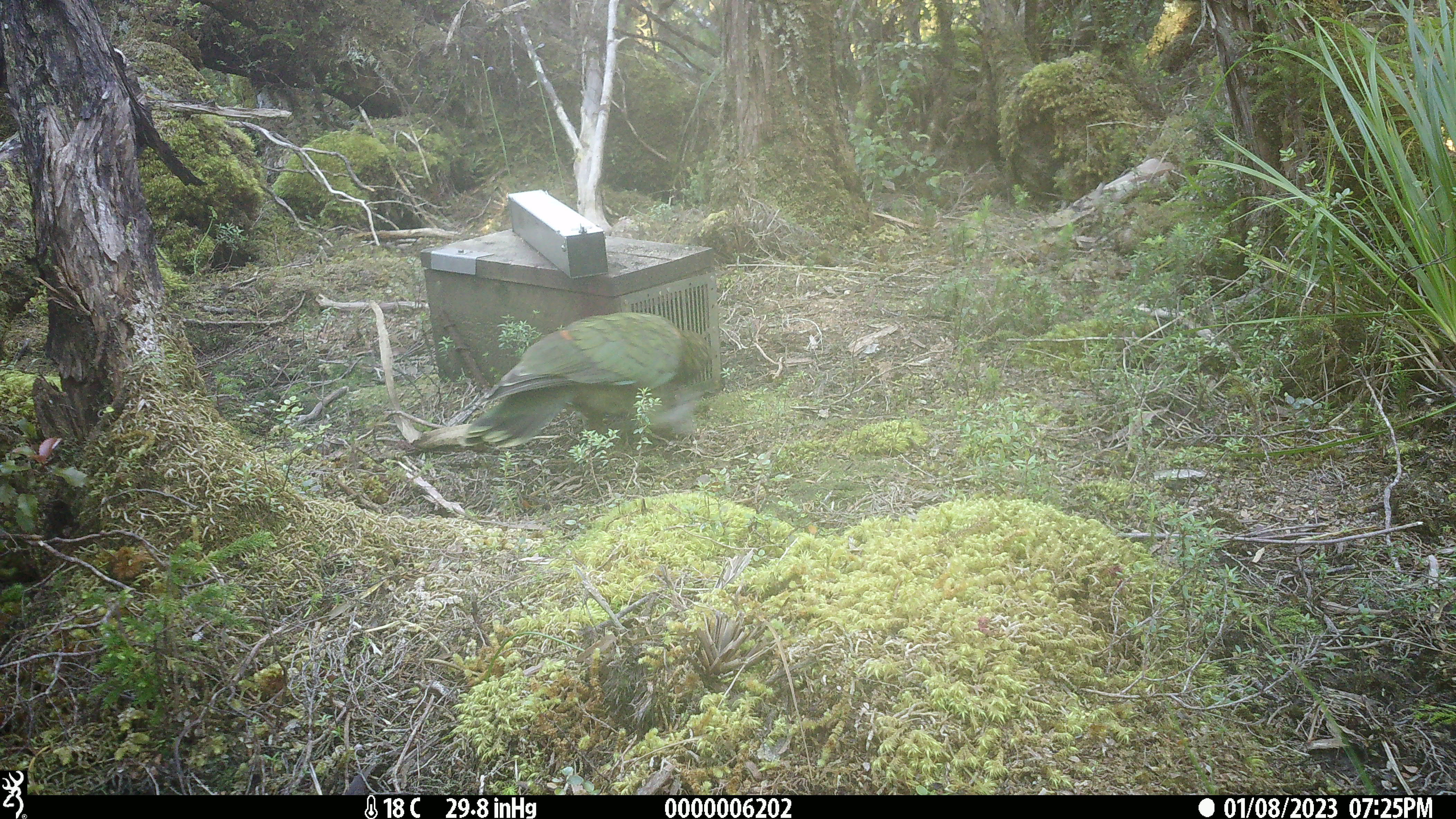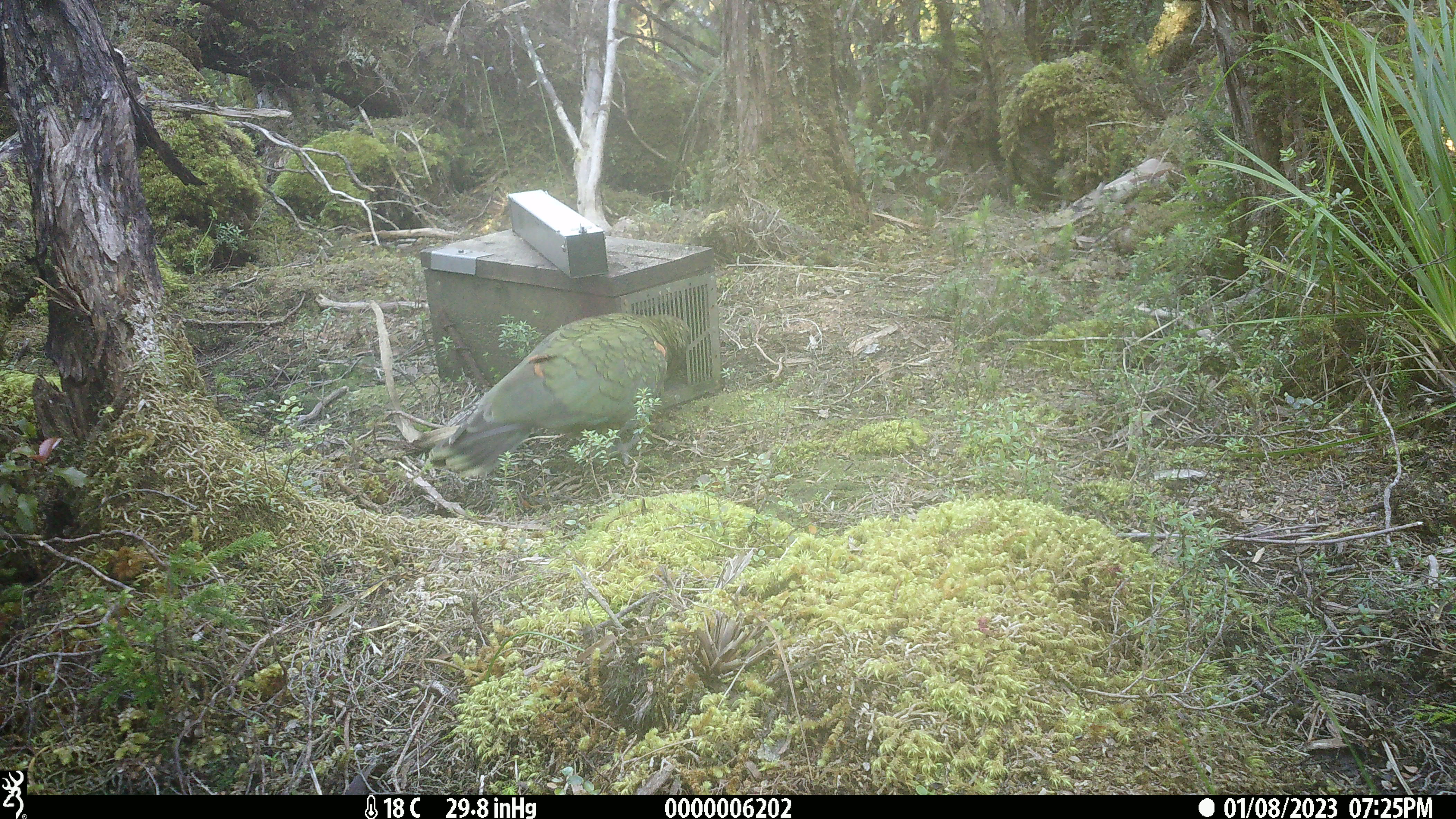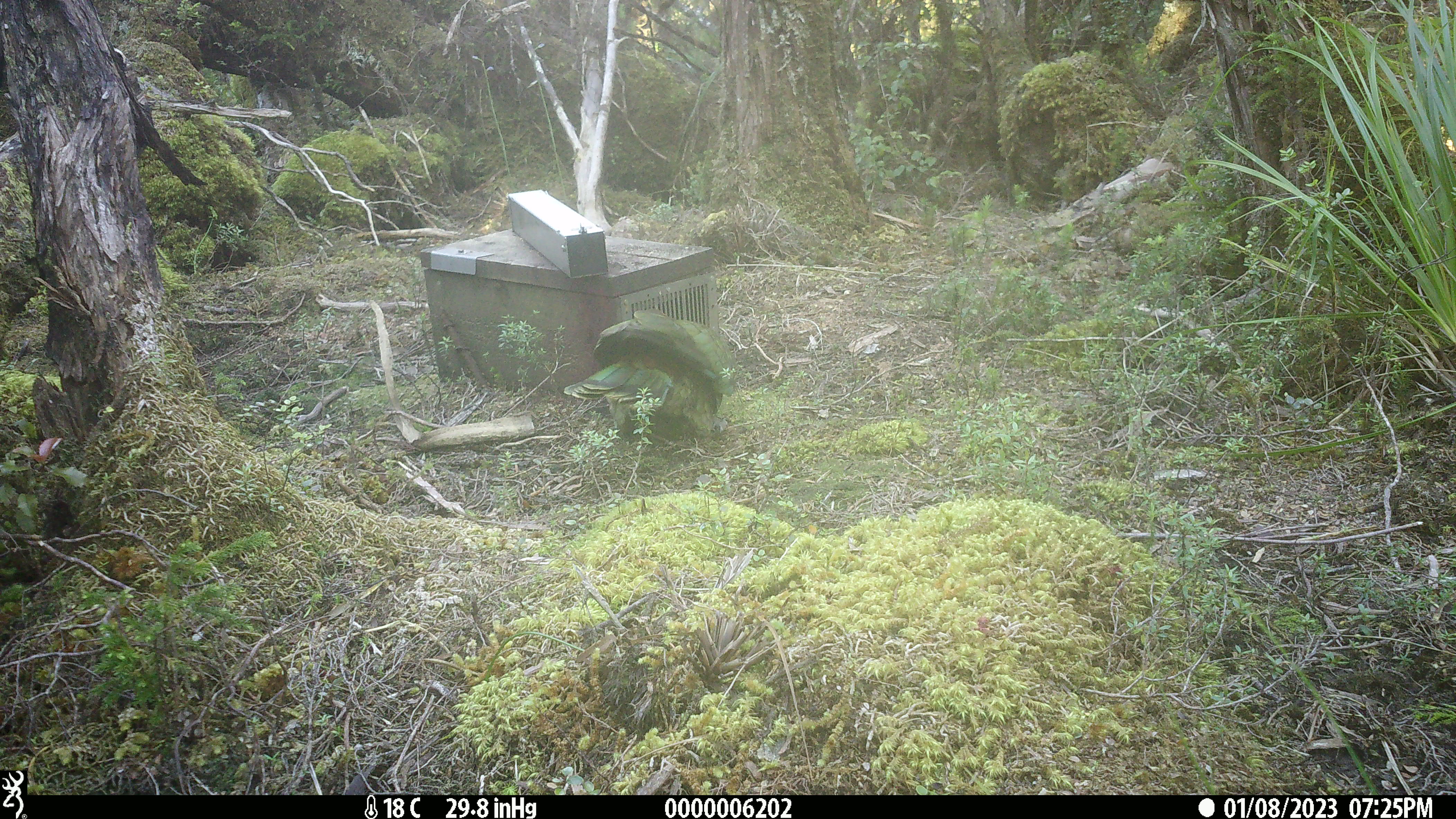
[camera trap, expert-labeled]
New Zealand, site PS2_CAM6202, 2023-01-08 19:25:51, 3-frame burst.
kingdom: Animalia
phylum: Chordata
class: Aves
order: Psittaciformes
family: Strigopidae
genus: Nestor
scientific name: Nestor notabilis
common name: kea